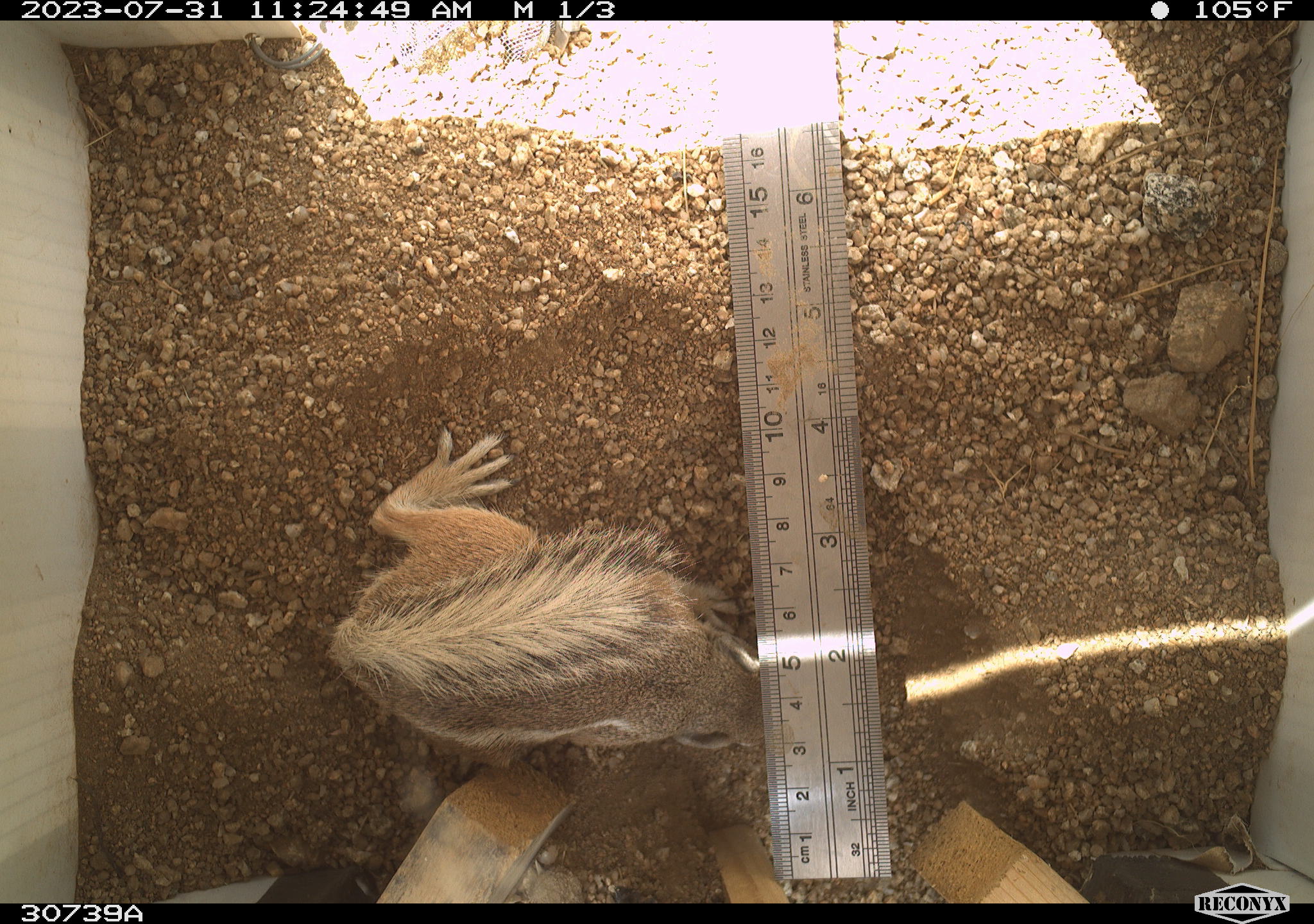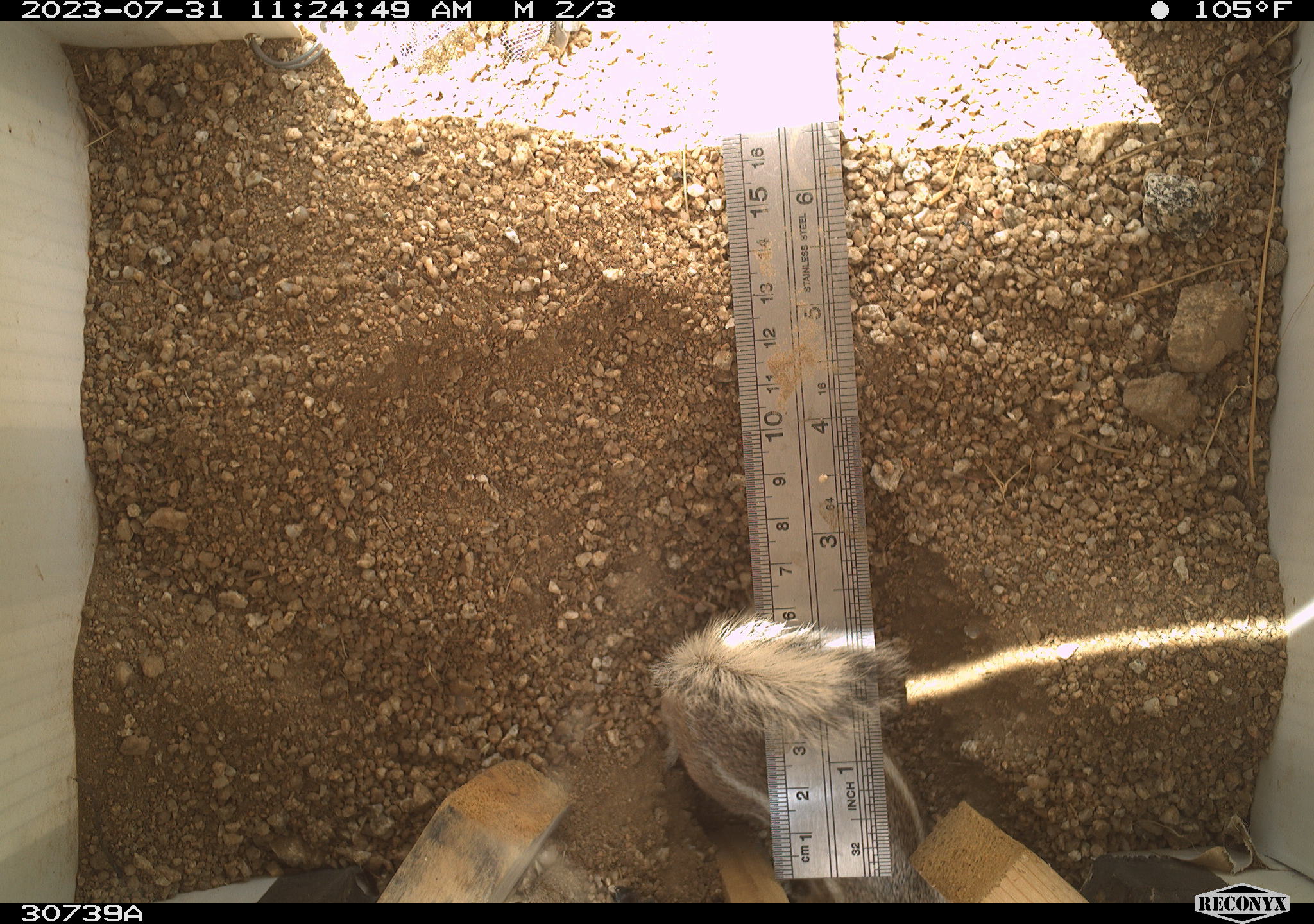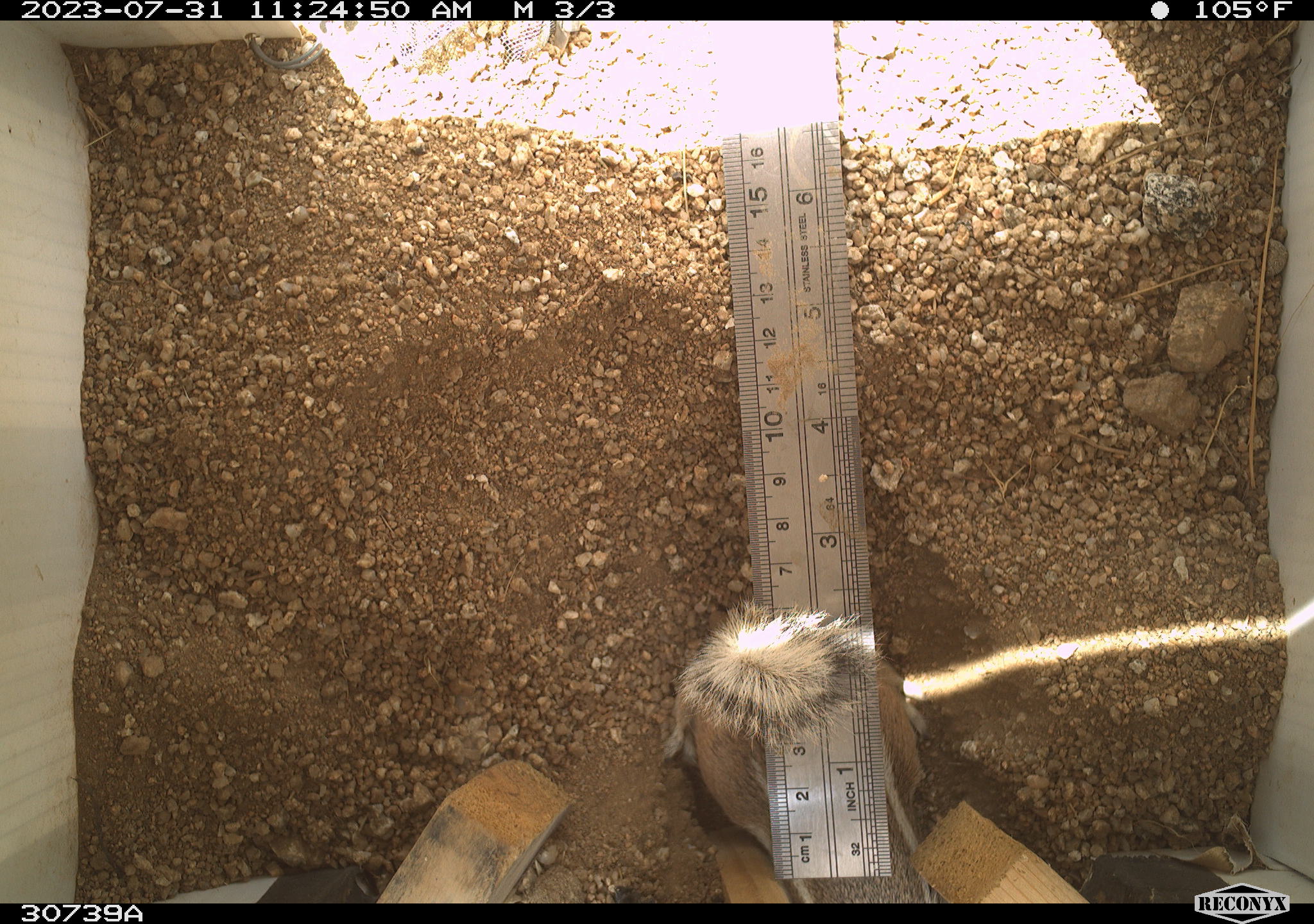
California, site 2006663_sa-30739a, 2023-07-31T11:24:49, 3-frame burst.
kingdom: Animalia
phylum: Chordata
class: Mammalia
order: Rodentia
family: Sciuridae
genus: Ammospermophilus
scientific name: Ammospermophilus leucurus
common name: white-tailed antelope squirrel